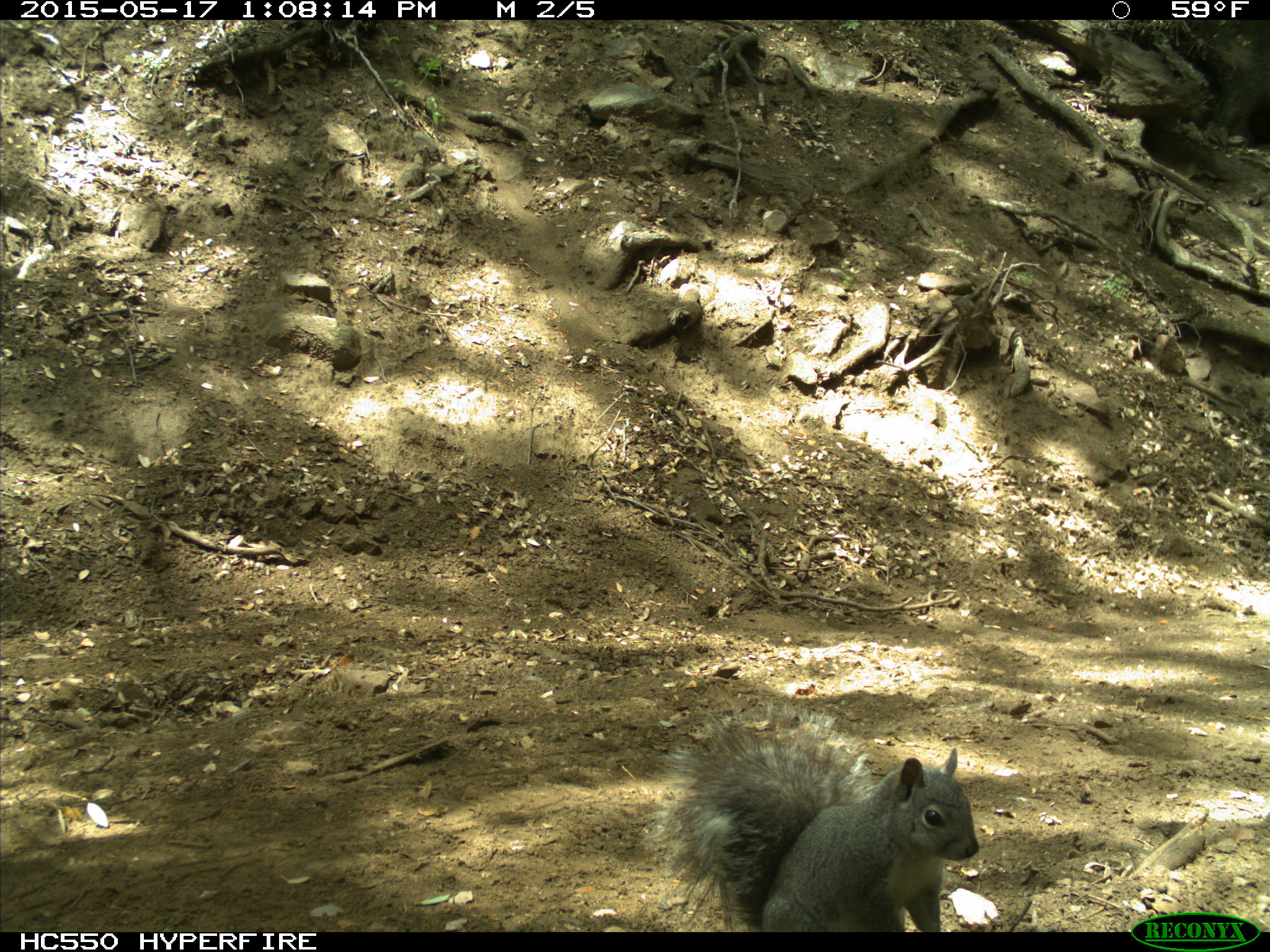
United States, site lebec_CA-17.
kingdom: Animalia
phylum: Chordata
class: Mammalia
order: Rodentia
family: Sciuridae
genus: Sciurus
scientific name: Sciurus carolinensis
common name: eastern gray squirrel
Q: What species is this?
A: Sciurus carolinensis (eastern gray squirrel).